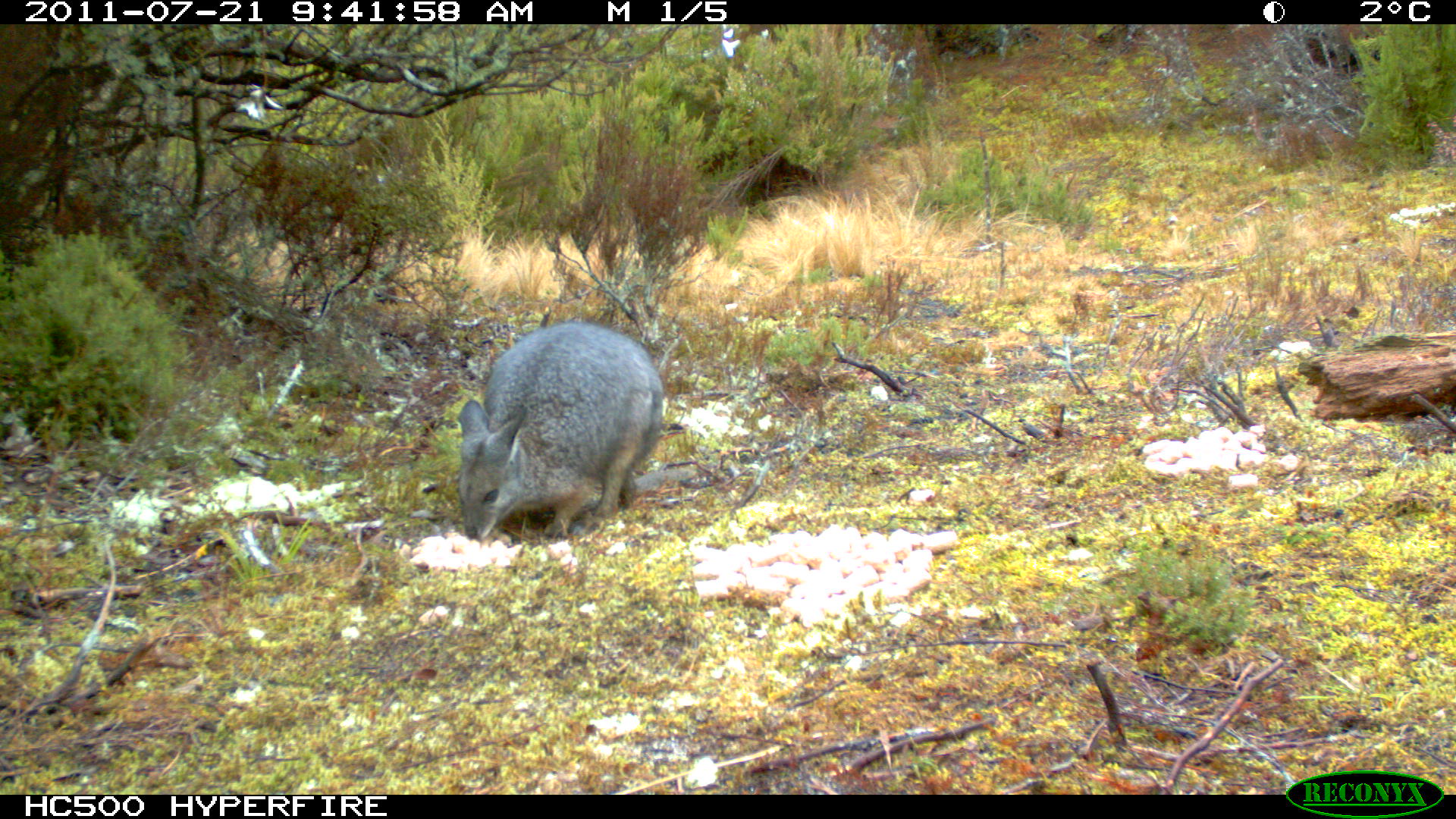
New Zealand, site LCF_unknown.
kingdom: Animalia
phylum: Chordata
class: Mammalia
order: Diprotodontia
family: Macropodidae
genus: Notamacropus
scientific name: Notamacropus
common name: wallaby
Wallaby (Notamacropus).